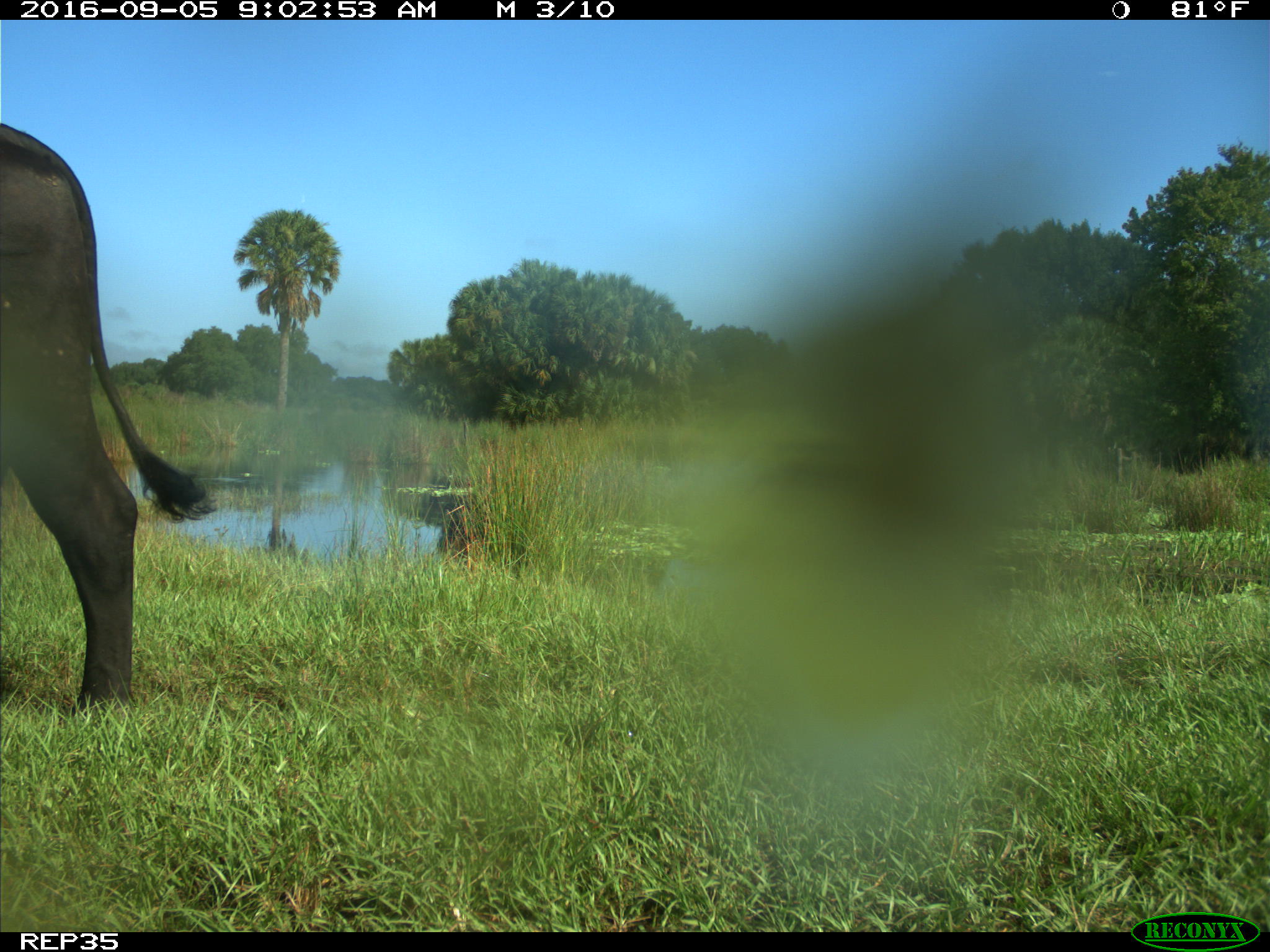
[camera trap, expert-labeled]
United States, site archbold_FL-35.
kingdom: Animalia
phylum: Chordata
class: Mammalia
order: Artiodactyla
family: Bovidae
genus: Bos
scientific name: Bos taurus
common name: domestic cow